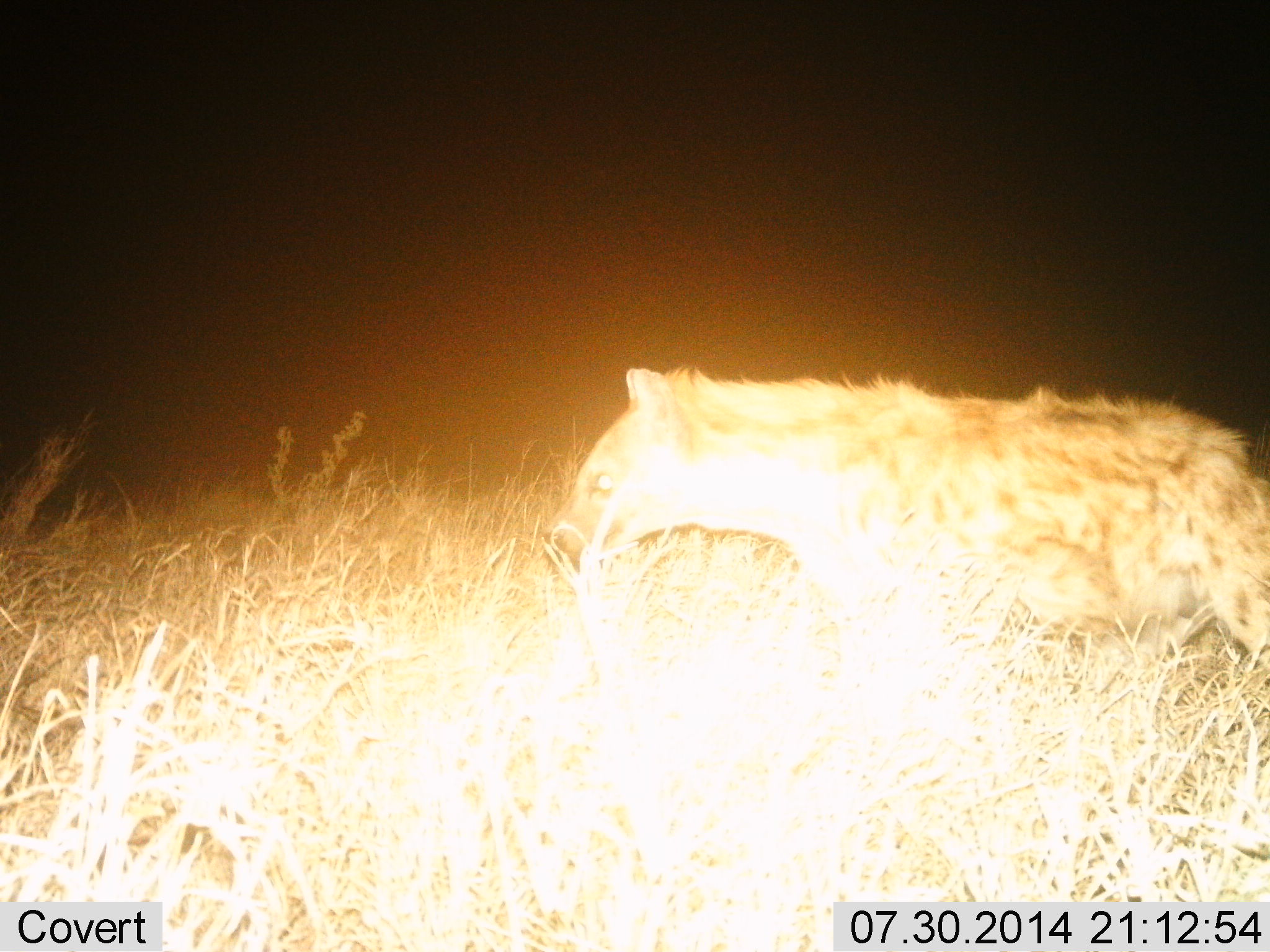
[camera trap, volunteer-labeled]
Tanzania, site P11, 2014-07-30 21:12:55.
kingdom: Animalia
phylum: Chordata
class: Mammalia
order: Carnivora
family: Hyaenidae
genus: Crocuta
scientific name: Crocuta crocuta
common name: spotted hyena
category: hyenaspotted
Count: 1.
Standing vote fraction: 20%.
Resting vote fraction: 0%.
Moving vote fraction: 80%.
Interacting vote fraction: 0%.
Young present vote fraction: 0%.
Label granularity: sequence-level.